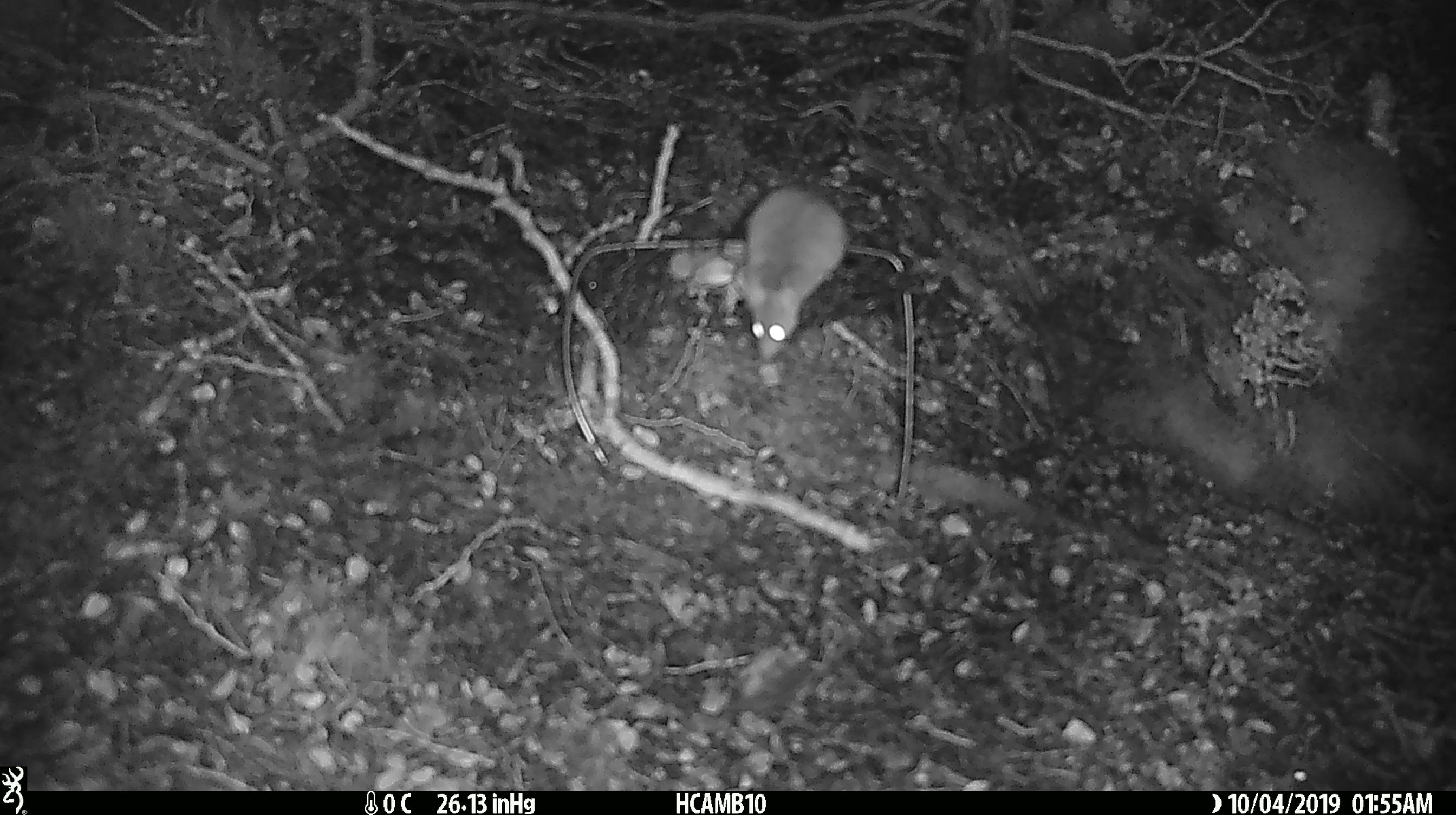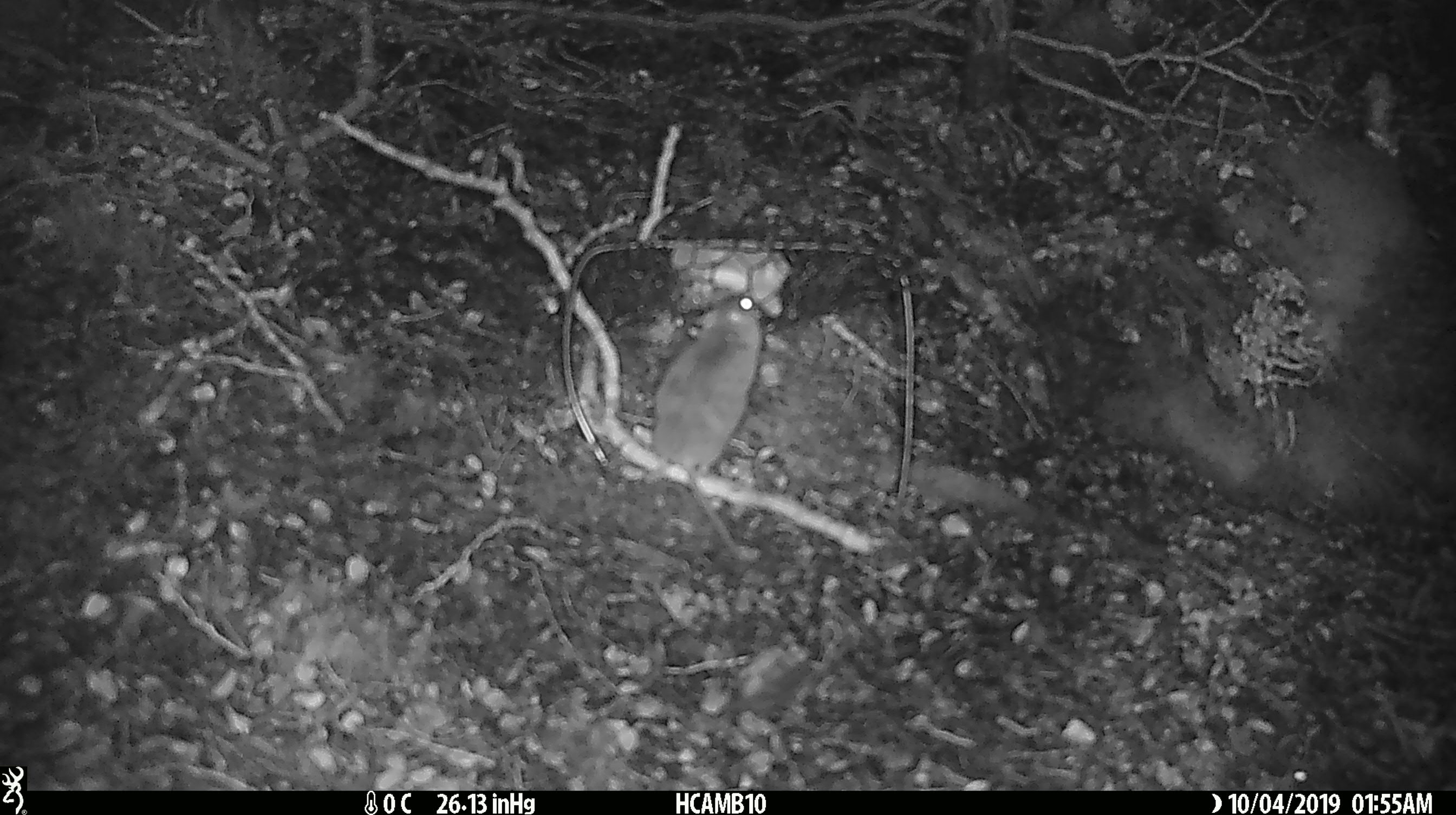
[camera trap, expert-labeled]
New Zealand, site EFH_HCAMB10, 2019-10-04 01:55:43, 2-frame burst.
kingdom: Animalia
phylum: Chordata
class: Mammalia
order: Rodentia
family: Muridae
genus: Mus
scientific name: Mus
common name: mouse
Mouse (Mus).